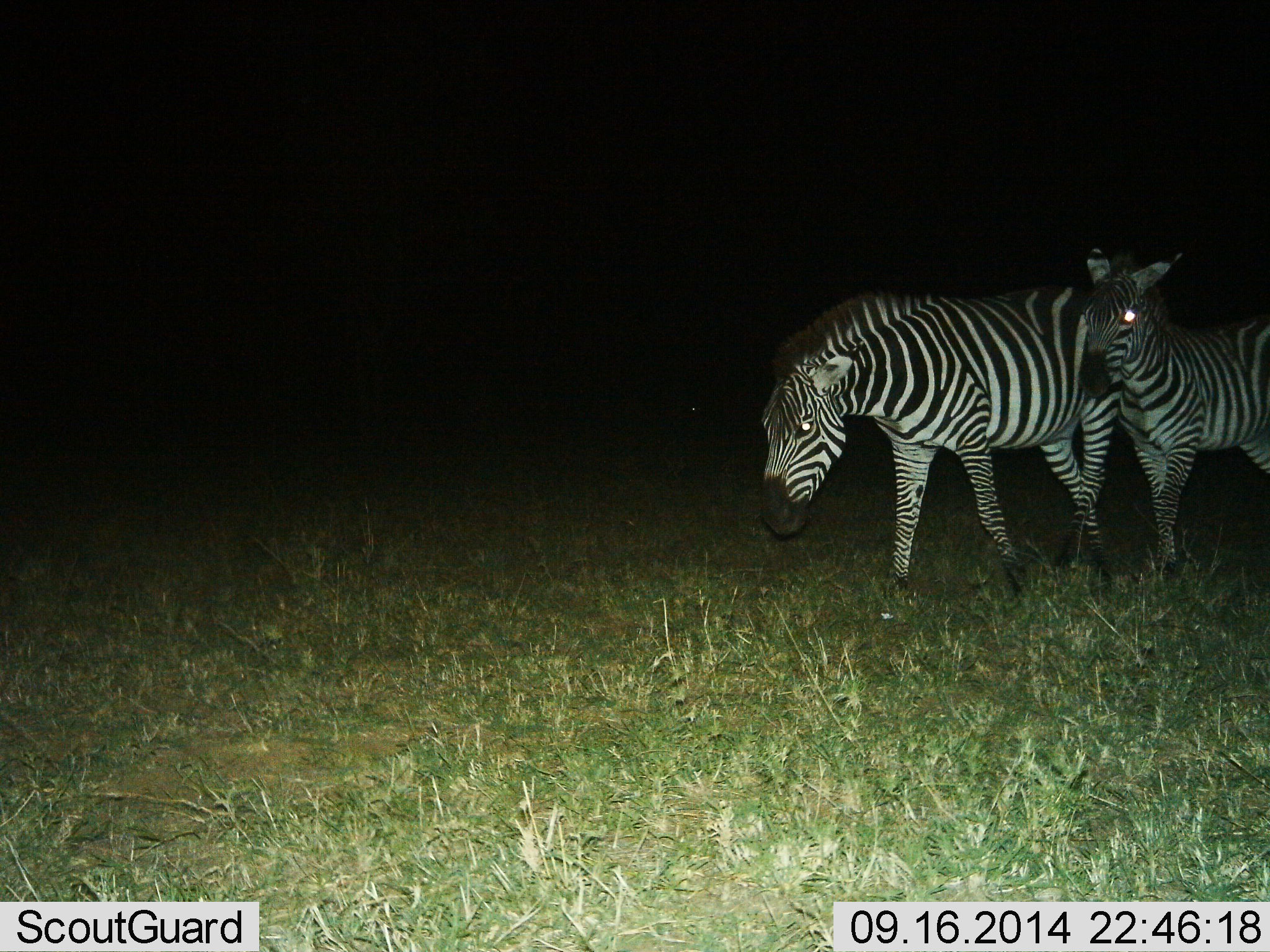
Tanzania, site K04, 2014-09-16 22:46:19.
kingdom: Animalia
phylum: Chordata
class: Mammalia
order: Perissodactyla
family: Equidae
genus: Equus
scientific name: Equus quagga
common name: plains zebra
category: zebra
Zebra (plains zebra) (Equus quagga), count 2. Behavior (volunteer vote fractions): standing 40%, resting 0%, moving 70%, interacting 0%. Young present (vote fraction): 20%. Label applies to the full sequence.